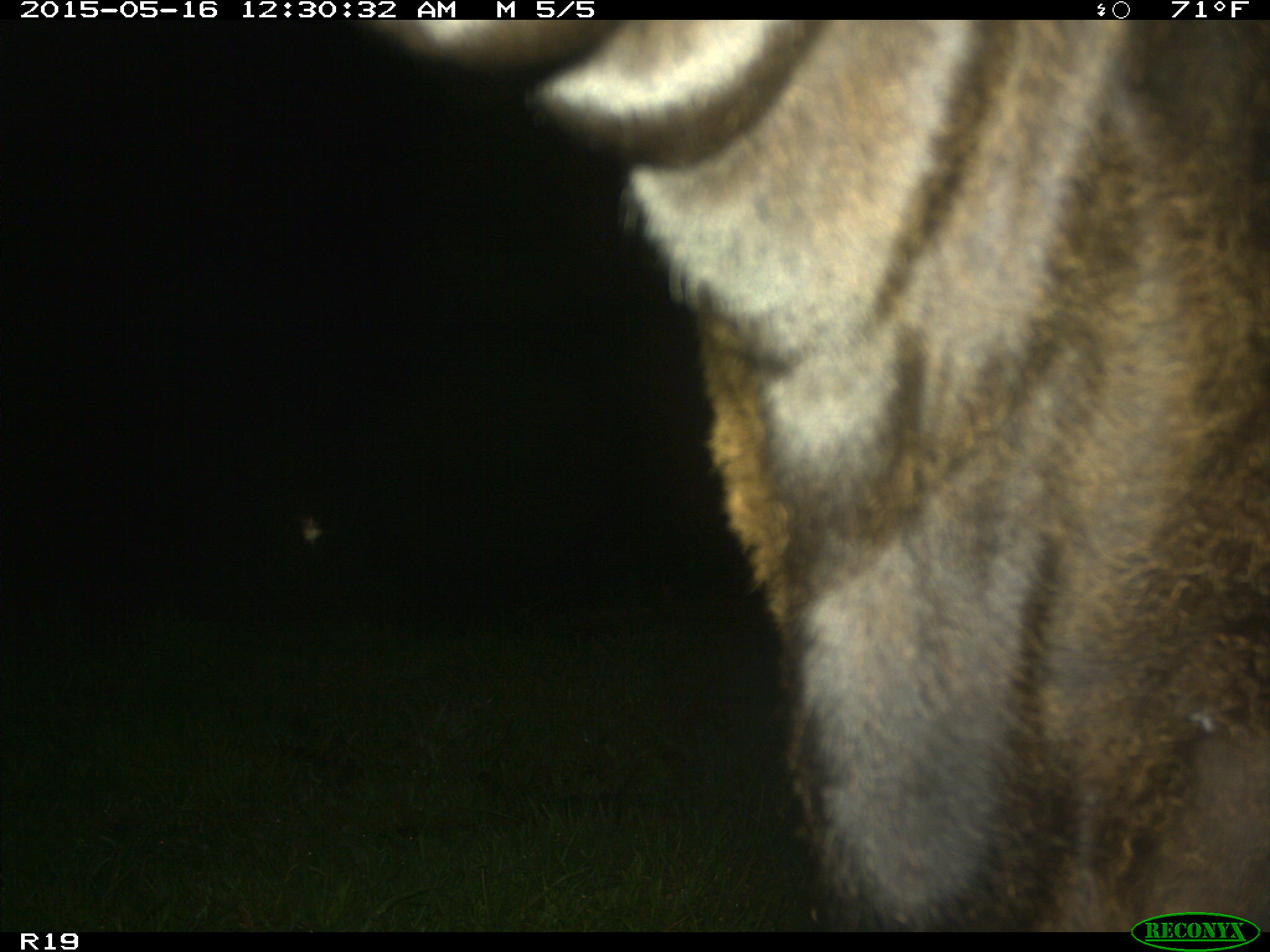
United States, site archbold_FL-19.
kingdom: Animalia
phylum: Chordata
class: Mammalia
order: Artiodactyla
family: Bovidae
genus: Bos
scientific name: Bos taurus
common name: domestic cow